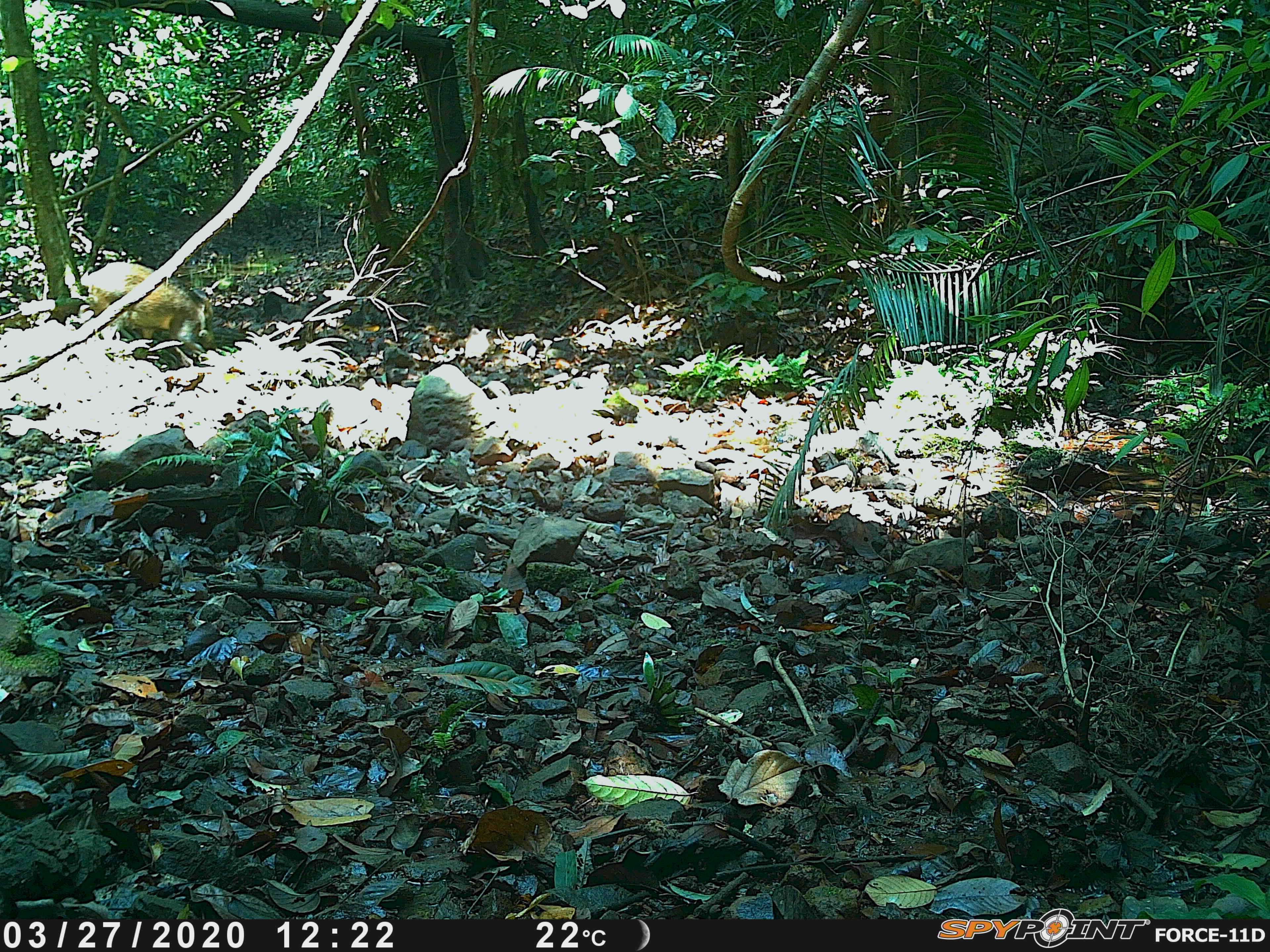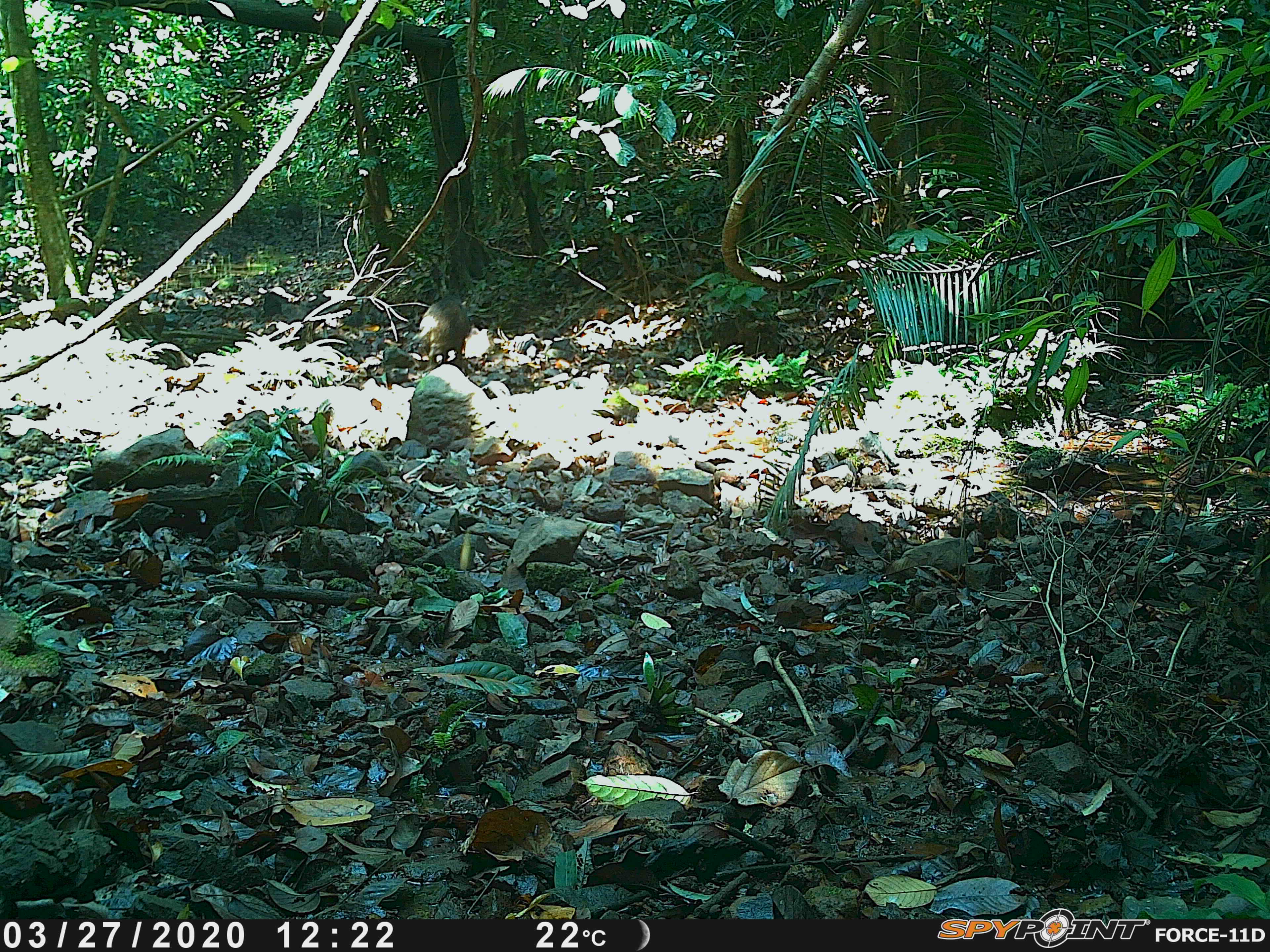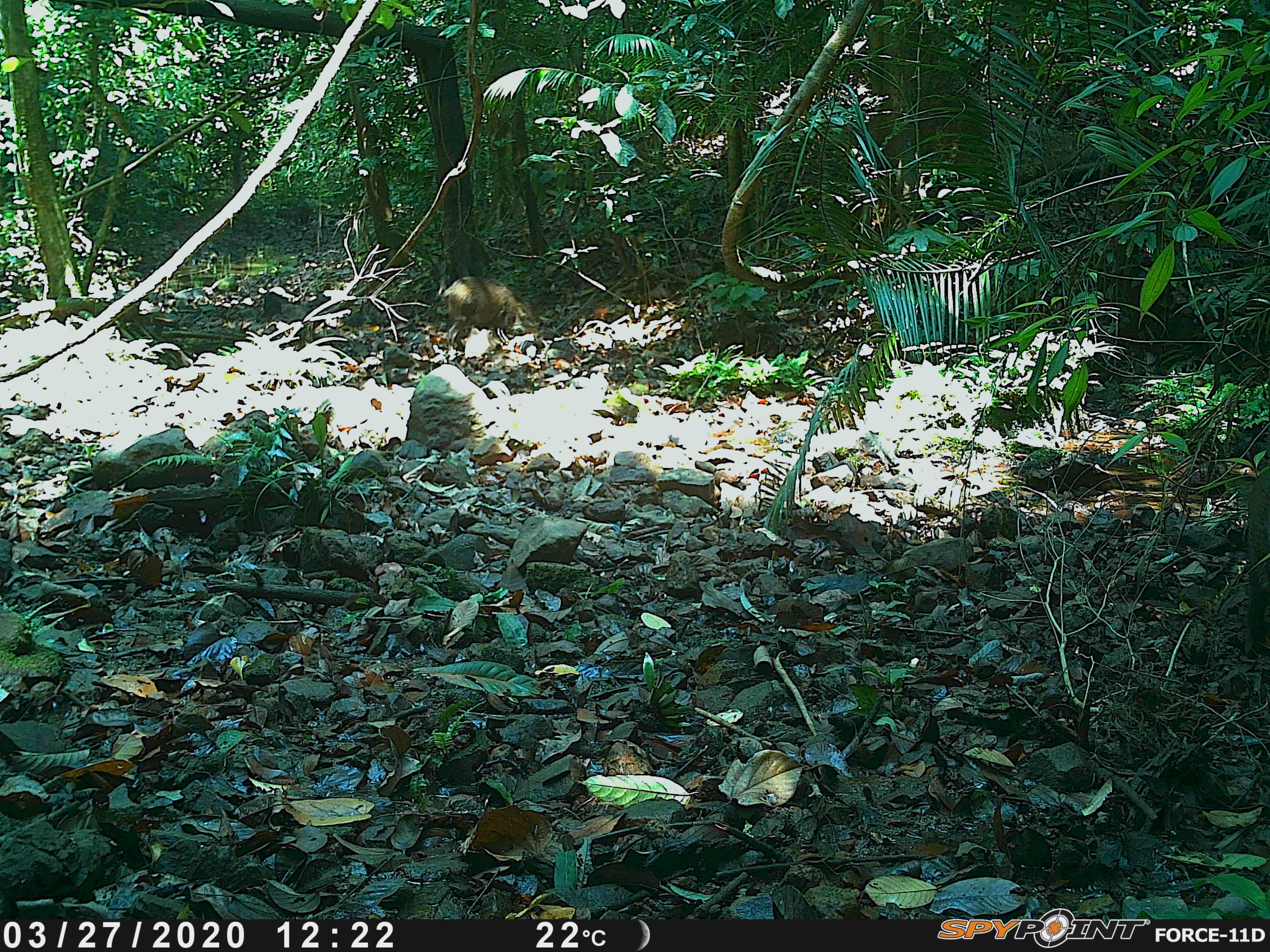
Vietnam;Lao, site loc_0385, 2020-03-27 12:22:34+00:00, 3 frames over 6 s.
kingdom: Animalia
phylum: Chordata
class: Mammalia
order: Artiodactyla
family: Suidae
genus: Sus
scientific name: Sus scrofa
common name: eurasian wild pig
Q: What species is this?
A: Eurasian wild pig (Sus scrofa).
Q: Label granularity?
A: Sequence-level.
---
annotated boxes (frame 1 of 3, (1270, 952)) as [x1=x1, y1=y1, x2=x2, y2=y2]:
eurasian wild pig: [x1=80, y1=261, x2=217, y2=354]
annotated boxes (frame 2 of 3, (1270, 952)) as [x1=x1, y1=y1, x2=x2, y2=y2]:
eurasian wild pig: [x1=412, y1=288, x2=470, y2=377]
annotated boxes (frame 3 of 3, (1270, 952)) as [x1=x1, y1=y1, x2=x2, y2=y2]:
eurasian wild pig: [x1=439, y1=275, x2=541, y2=349]